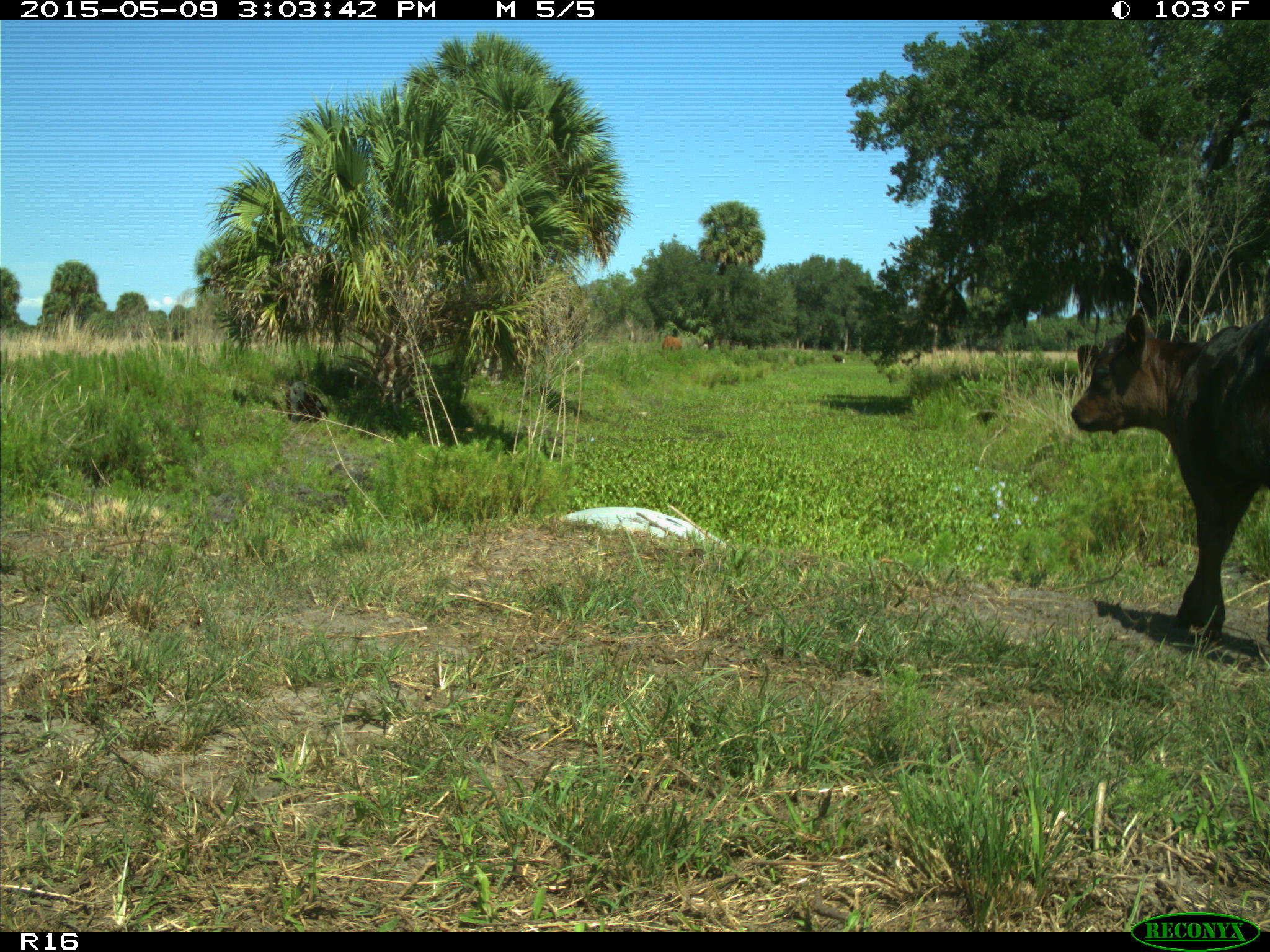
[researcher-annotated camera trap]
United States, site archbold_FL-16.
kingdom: Animalia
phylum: Chordata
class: Mammalia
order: Artiodactyla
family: Bovidae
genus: Bos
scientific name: Bos taurus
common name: domestic cow